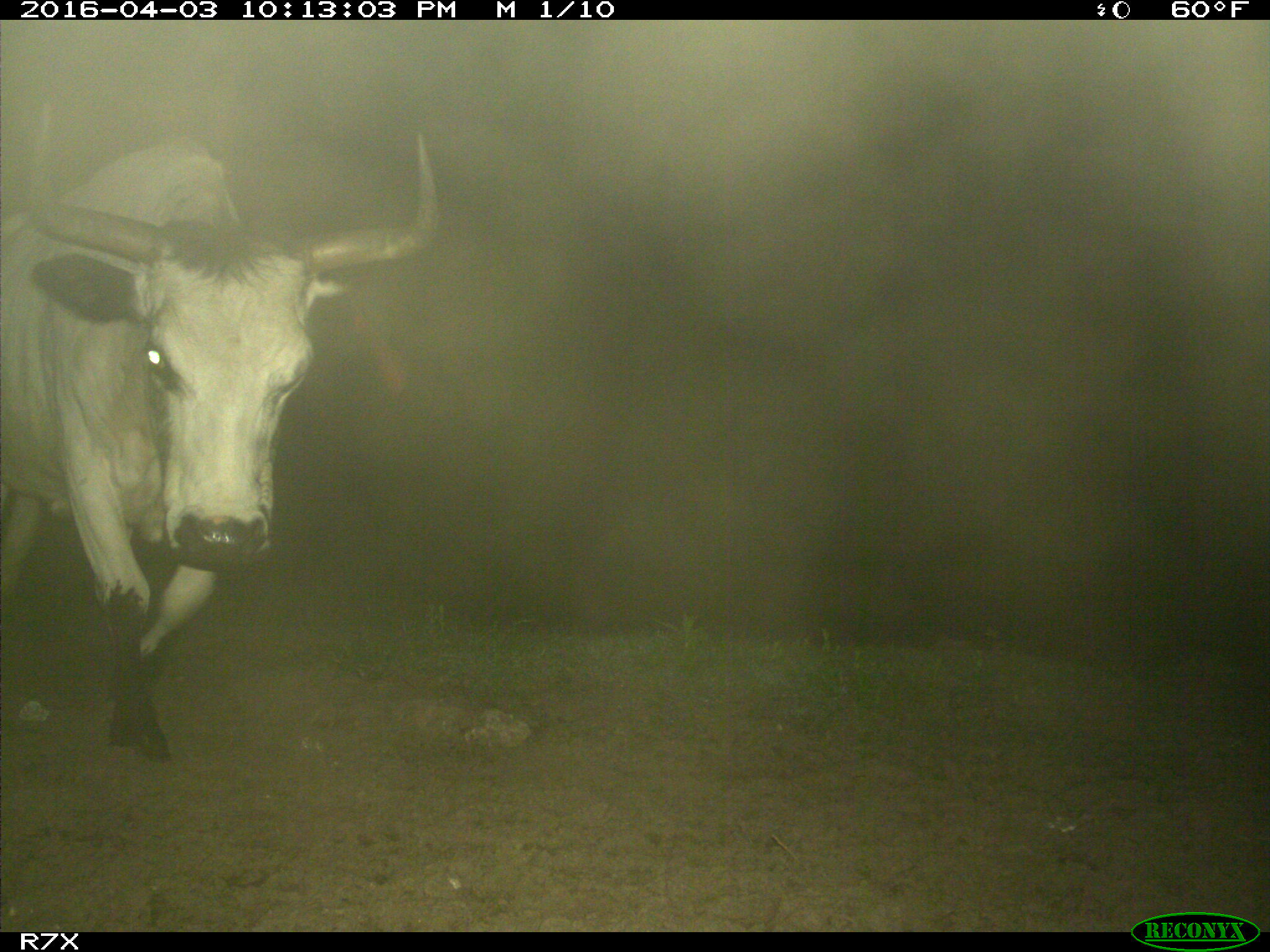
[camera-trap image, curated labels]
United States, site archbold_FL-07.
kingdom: Animalia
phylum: Chordata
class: Mammalia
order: Artiodactyla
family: Bovidae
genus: Bos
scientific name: Bos taurus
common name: domestic cow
Bos taurus (domestic cow).